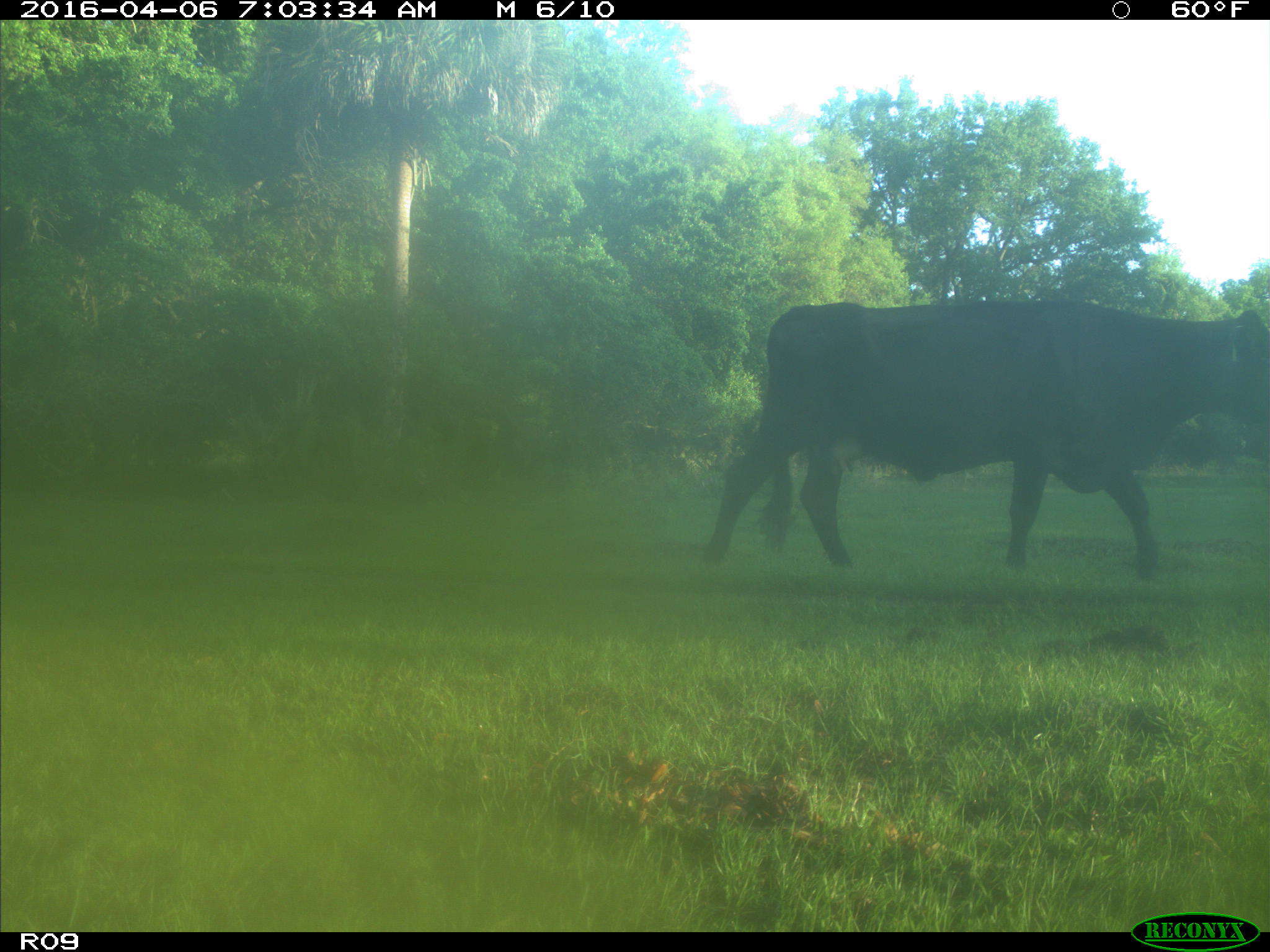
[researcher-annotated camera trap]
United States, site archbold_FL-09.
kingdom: Animalia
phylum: Chordata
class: Mammalia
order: Artiodactyla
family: Bovidae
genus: Bos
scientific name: Bos taurus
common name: domestic cow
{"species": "Bos taurus (domestic cow)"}